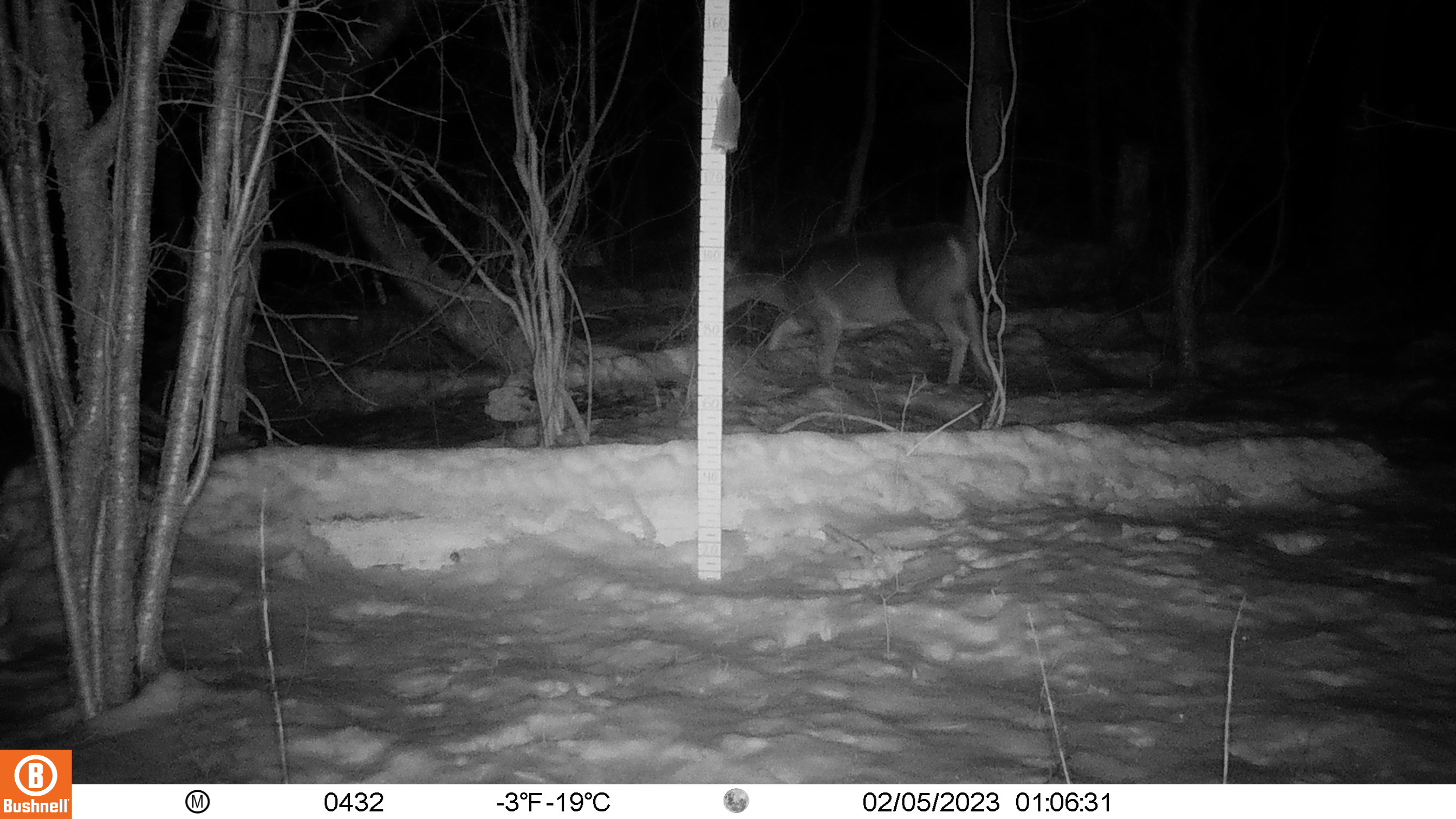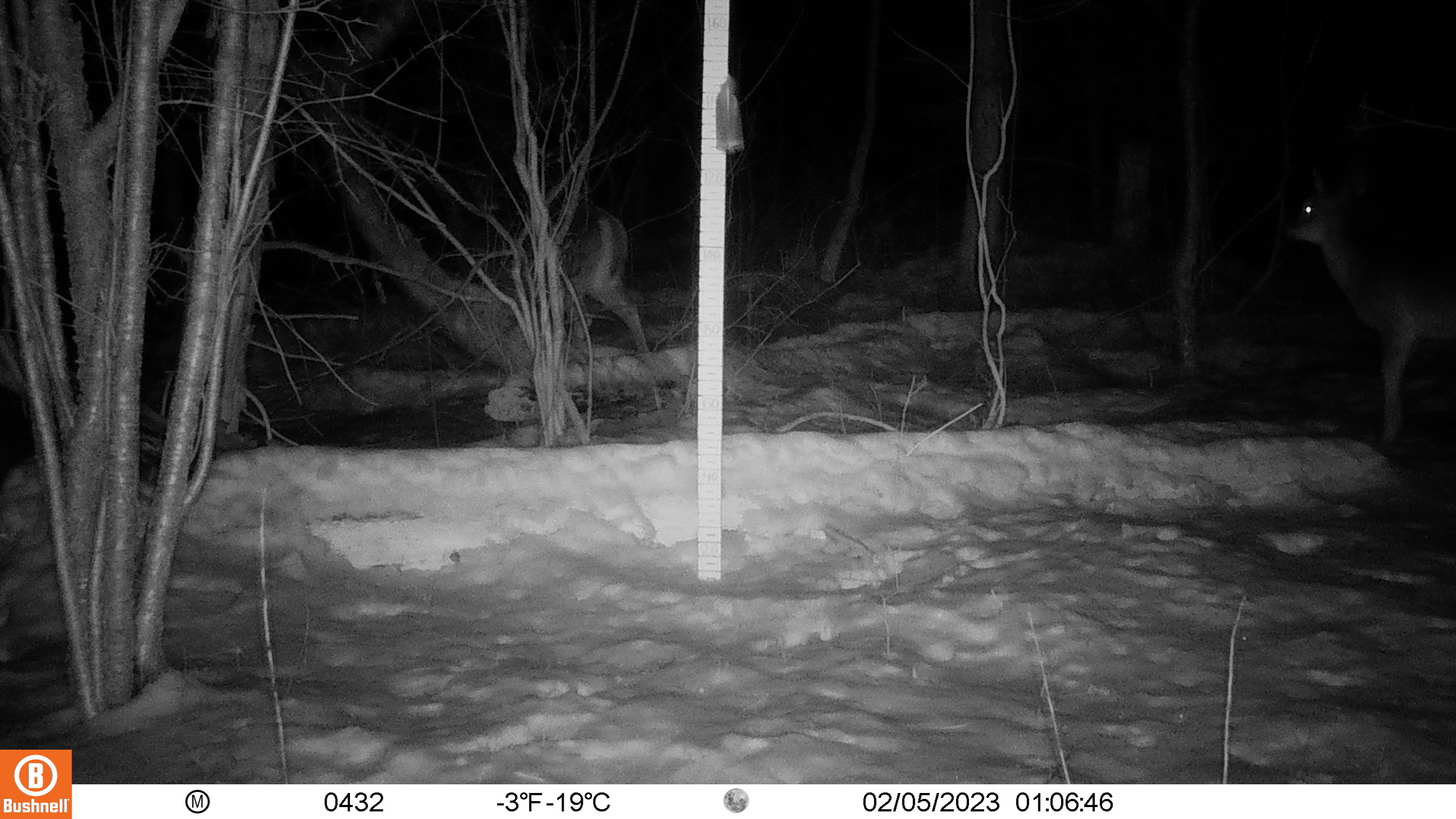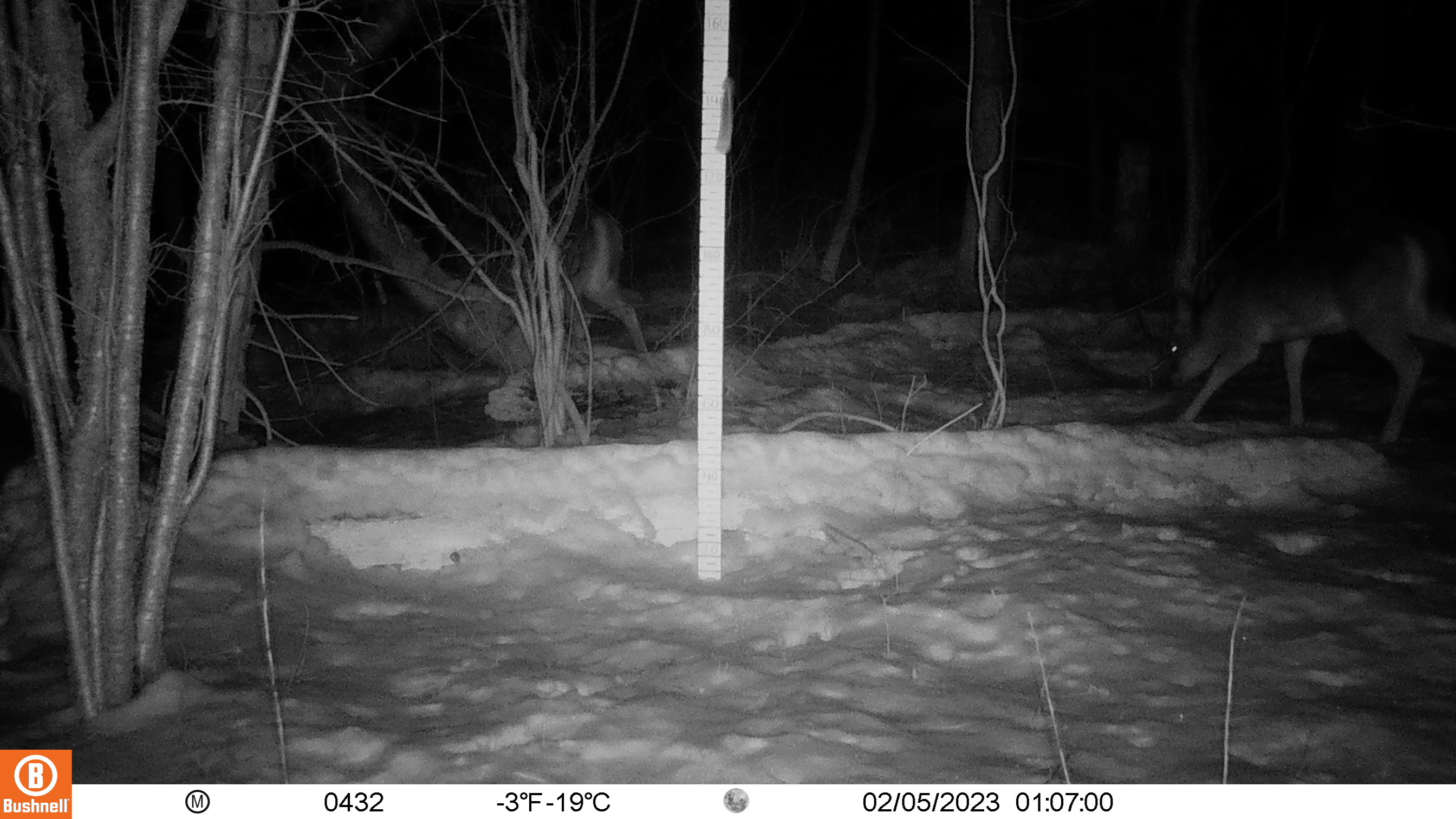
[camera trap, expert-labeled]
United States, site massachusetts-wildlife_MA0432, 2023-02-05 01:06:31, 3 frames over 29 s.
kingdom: Animalia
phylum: Chordata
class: Mammalia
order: Artiodactyla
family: Cervidae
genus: Odocoileus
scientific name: Odocoileus virginianus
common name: white-tailed deer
White-tailed deer (Odocoileus virginianus).